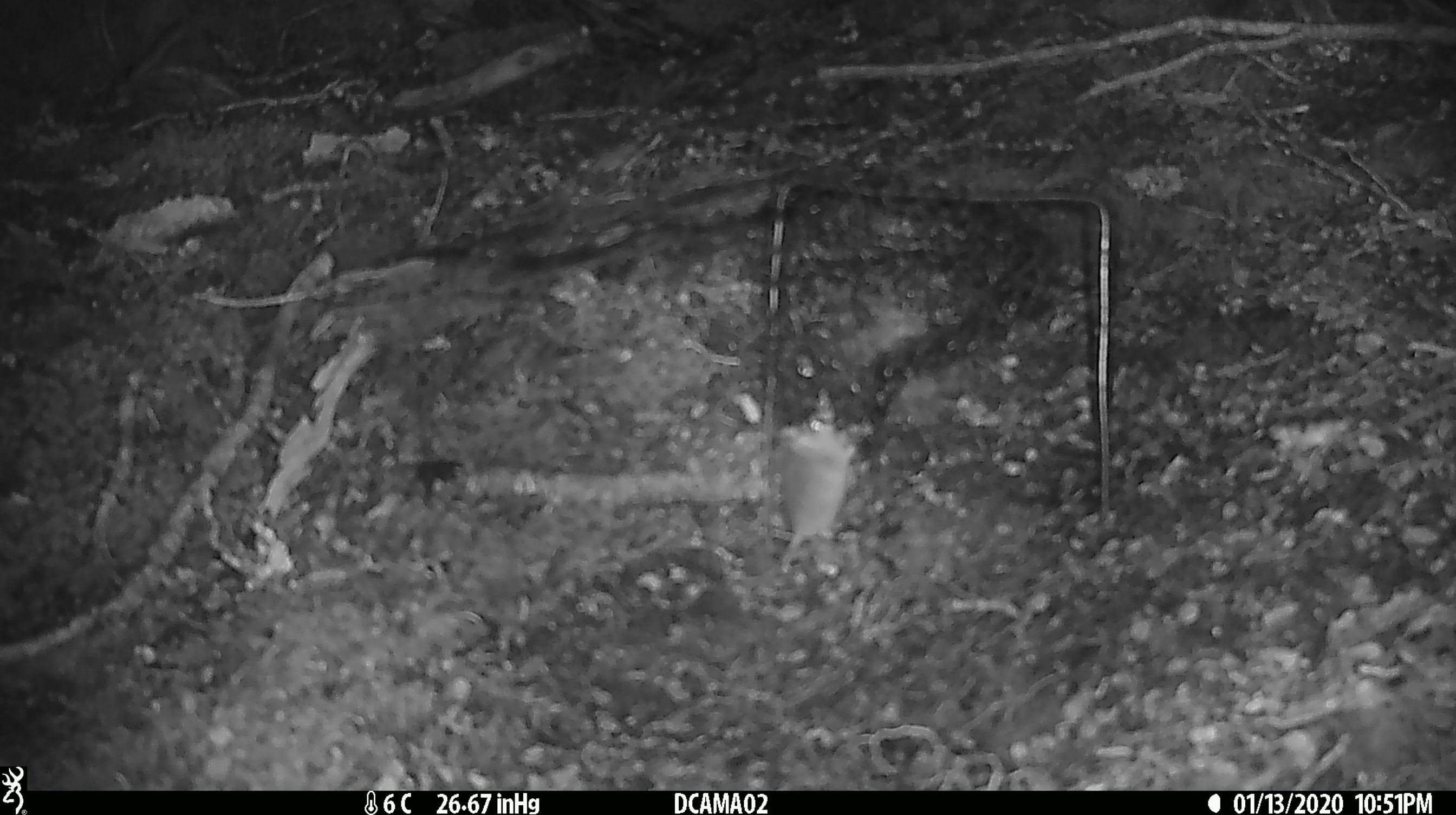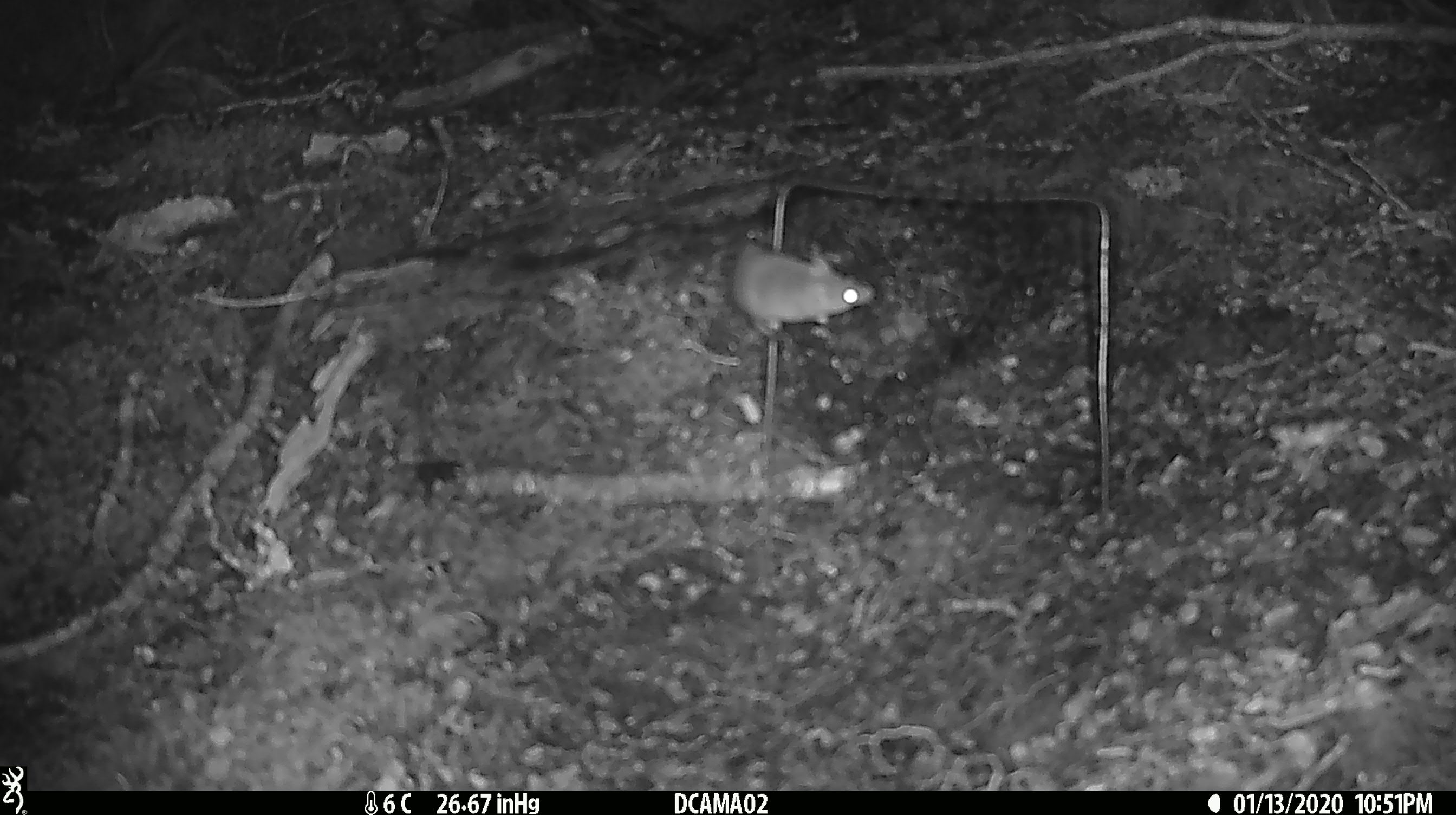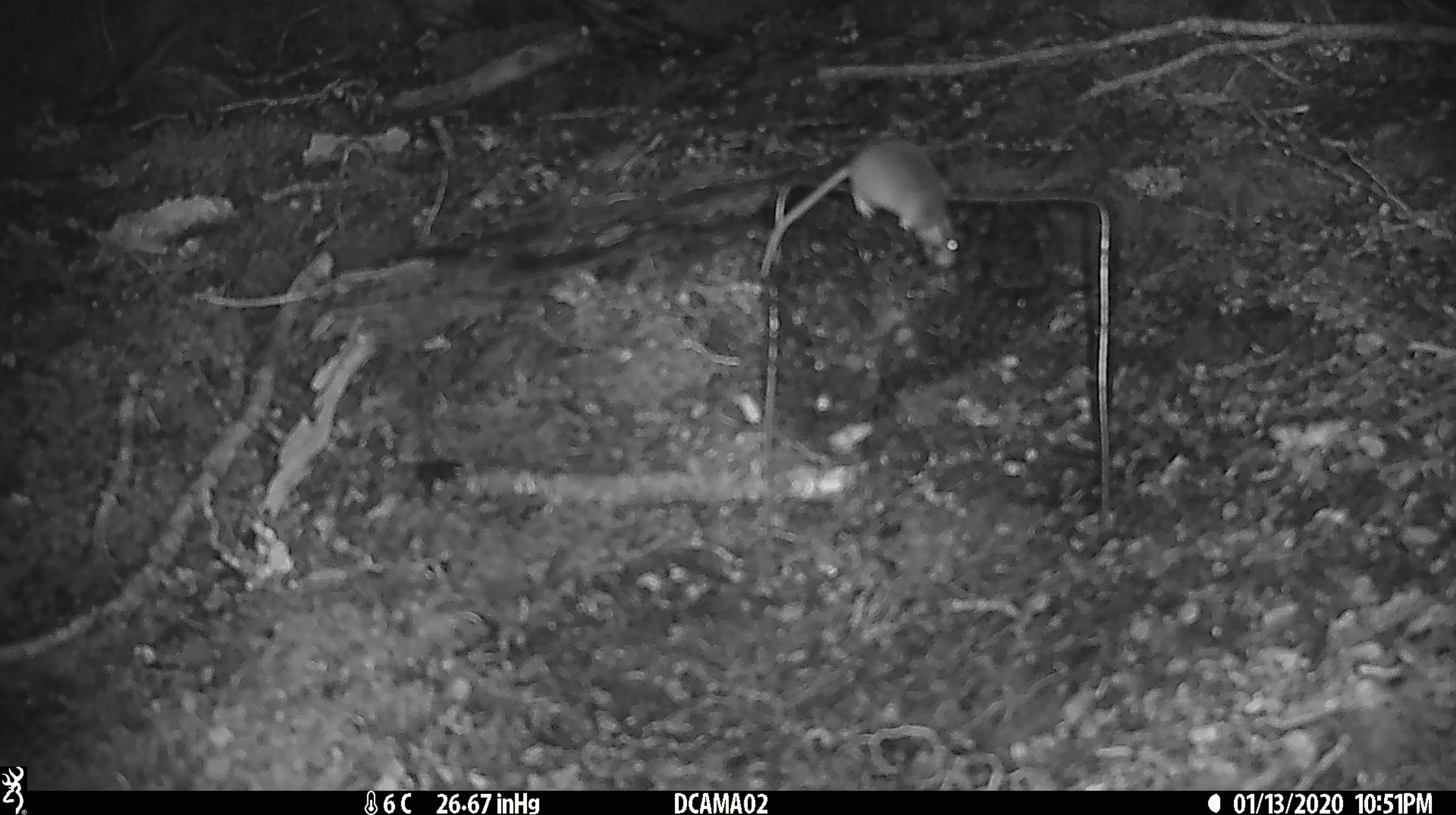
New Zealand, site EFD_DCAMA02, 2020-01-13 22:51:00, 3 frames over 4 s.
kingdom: Animalia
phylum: Chordata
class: Mammalia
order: Rodentia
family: Muridae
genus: Mus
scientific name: Mus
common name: mouse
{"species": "mouse (Mus)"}